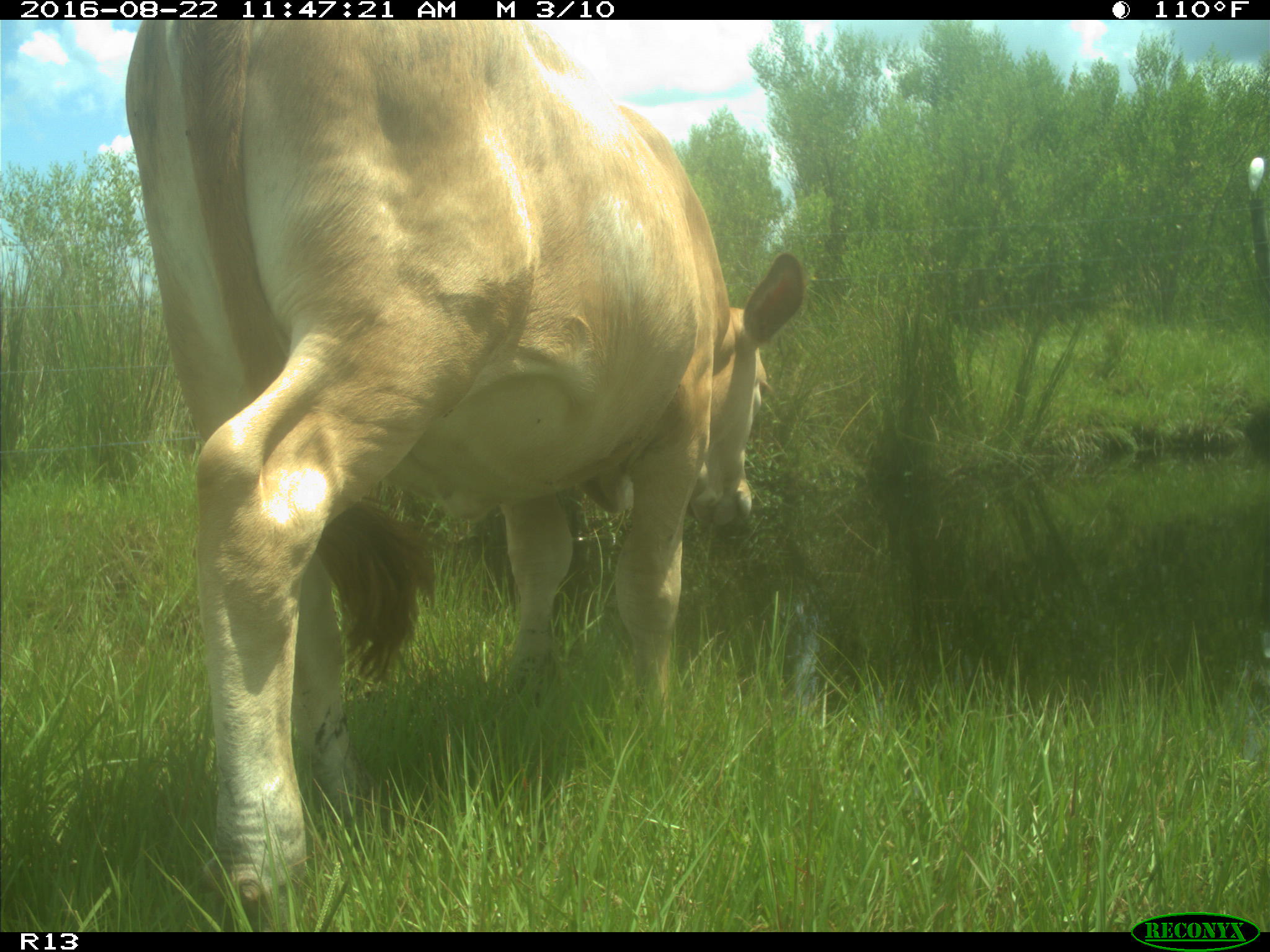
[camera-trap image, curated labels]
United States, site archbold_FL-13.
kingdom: Animalia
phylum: Chordata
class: Mammalia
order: Artiodactyla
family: Bovidae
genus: Bos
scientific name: Bos taurus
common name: domestic cow